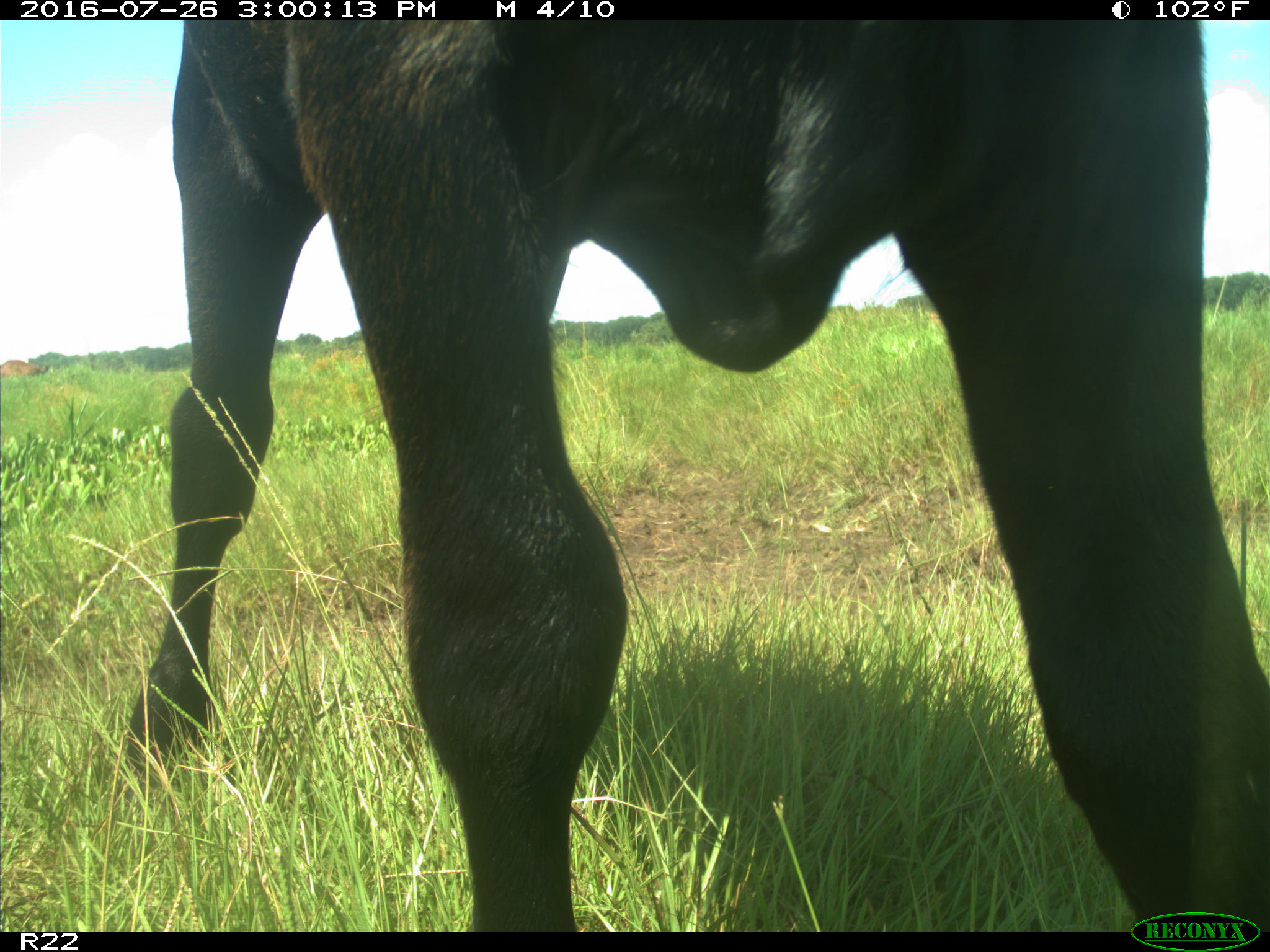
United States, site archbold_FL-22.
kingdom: Animalia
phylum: Chordata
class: Mammalia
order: Artiodactyla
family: Bovidae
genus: Bos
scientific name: Bos taurus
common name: domestic cow